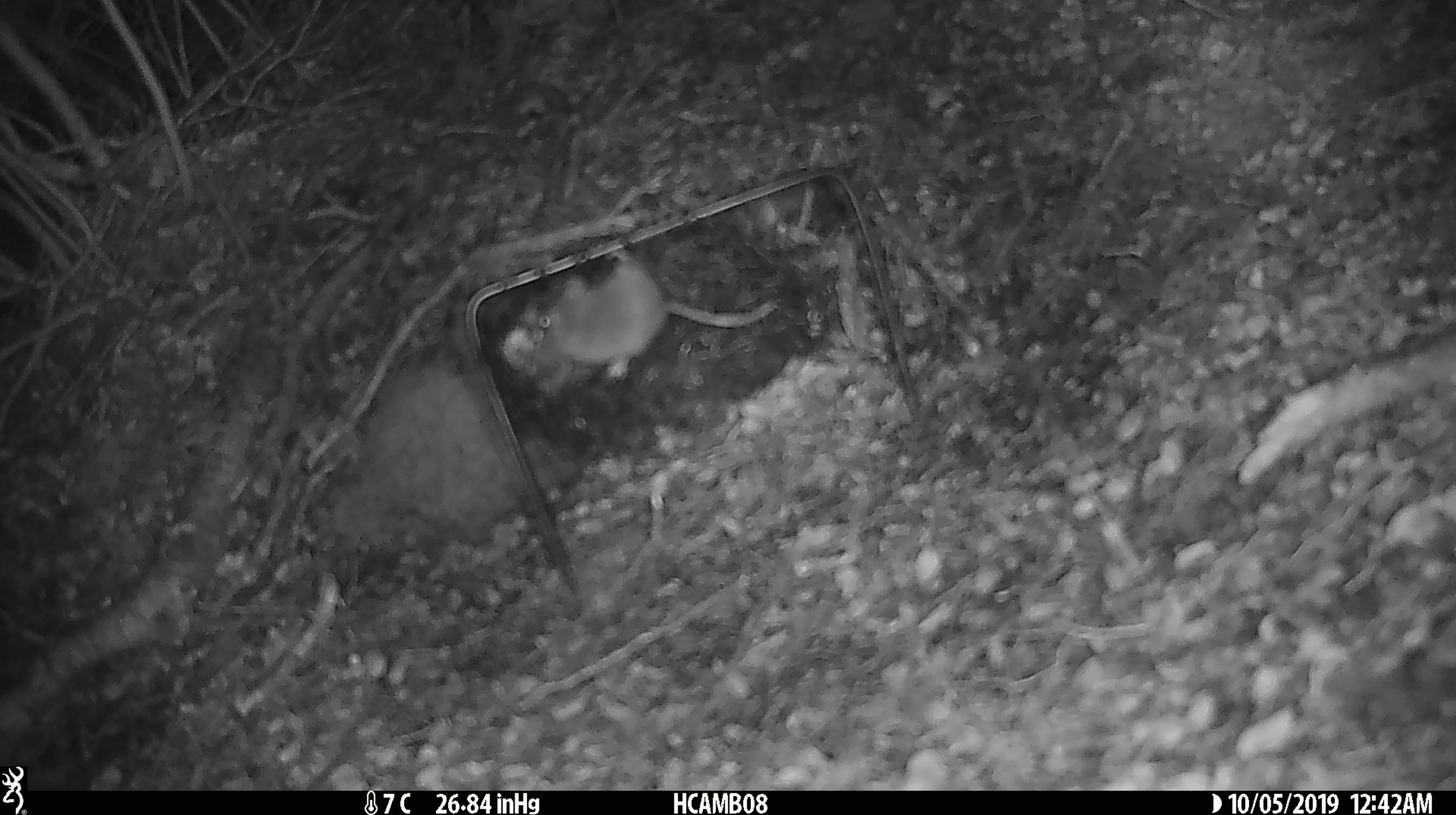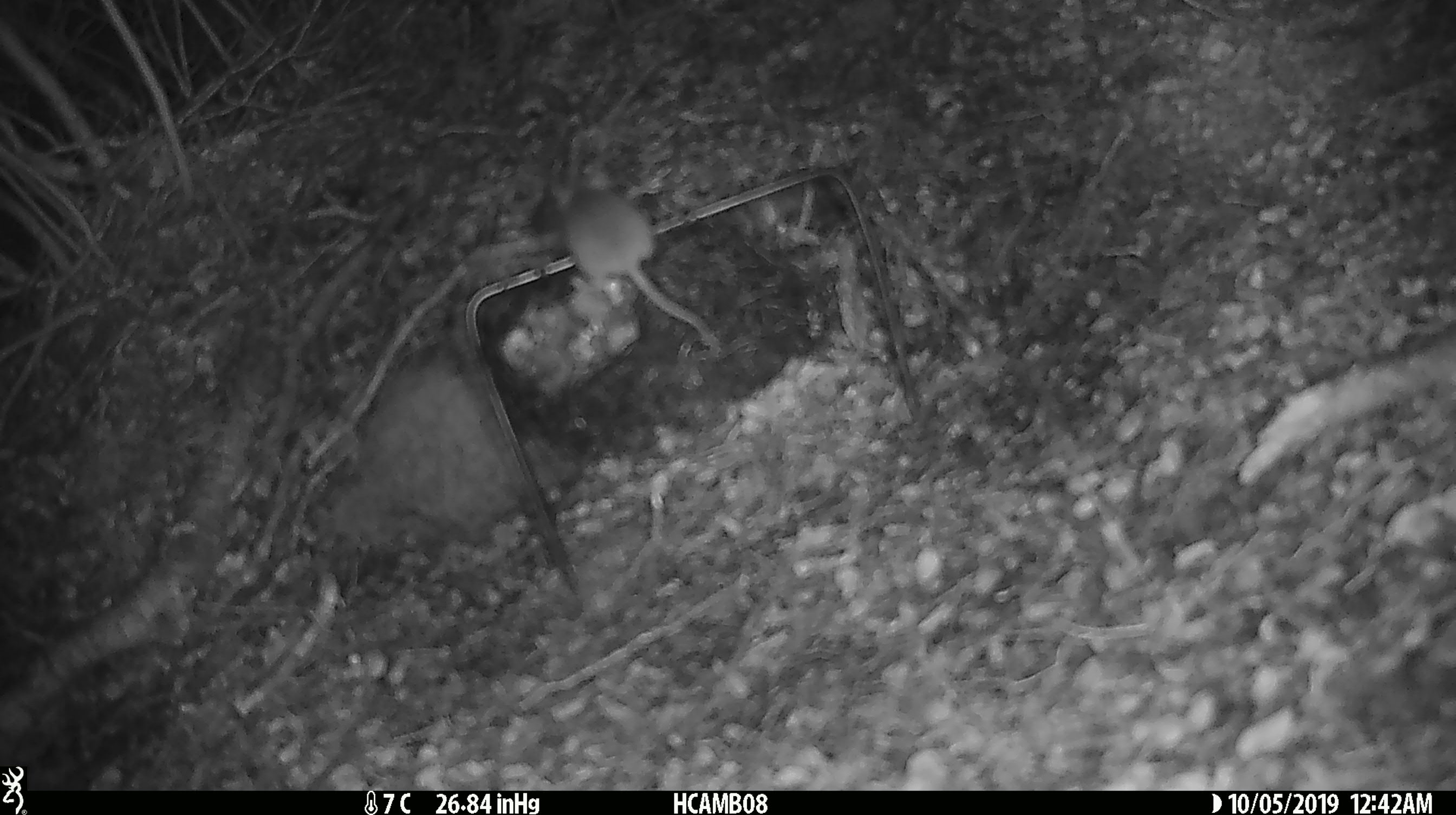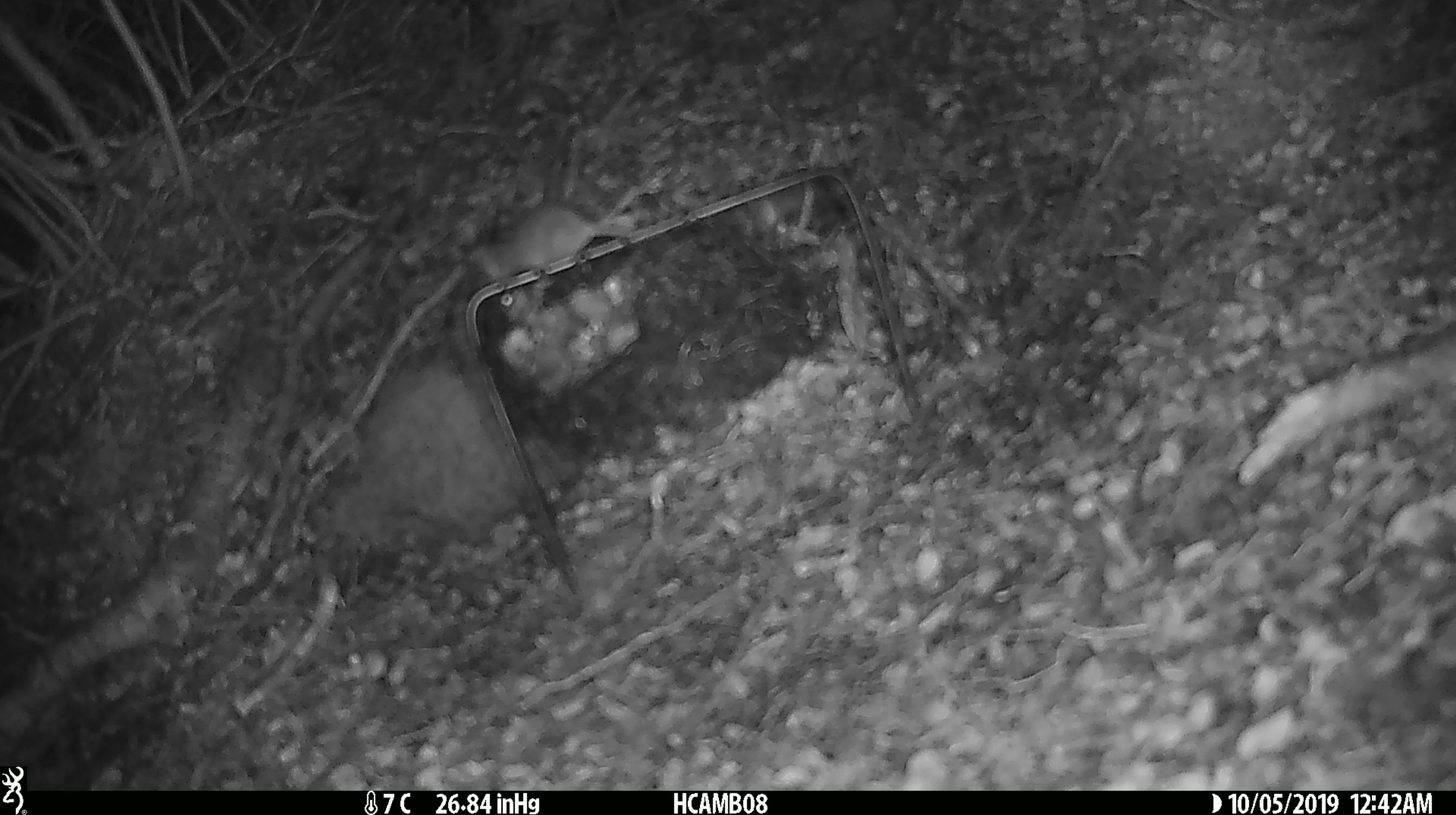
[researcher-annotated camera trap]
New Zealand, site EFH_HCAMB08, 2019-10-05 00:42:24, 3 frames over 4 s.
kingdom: Animalia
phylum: Chordata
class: Mammalia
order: Rodentia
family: Muridae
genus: Mus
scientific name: Mus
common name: mouse